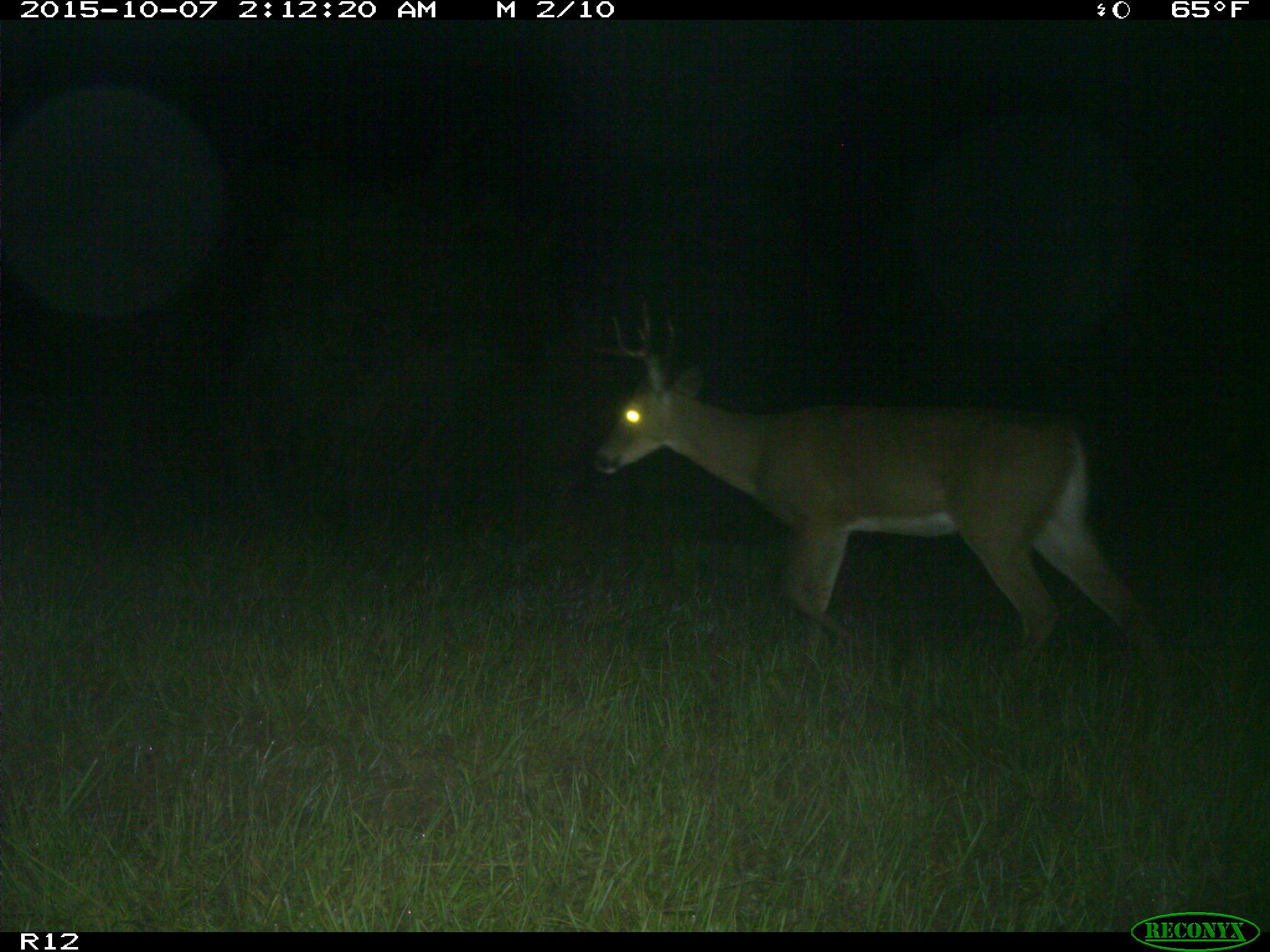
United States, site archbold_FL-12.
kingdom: Animalia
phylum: Chordata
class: Mammalia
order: Artiodactyla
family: Cervidae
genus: Odocoileus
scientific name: Odocoileus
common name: deer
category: unidentified deer